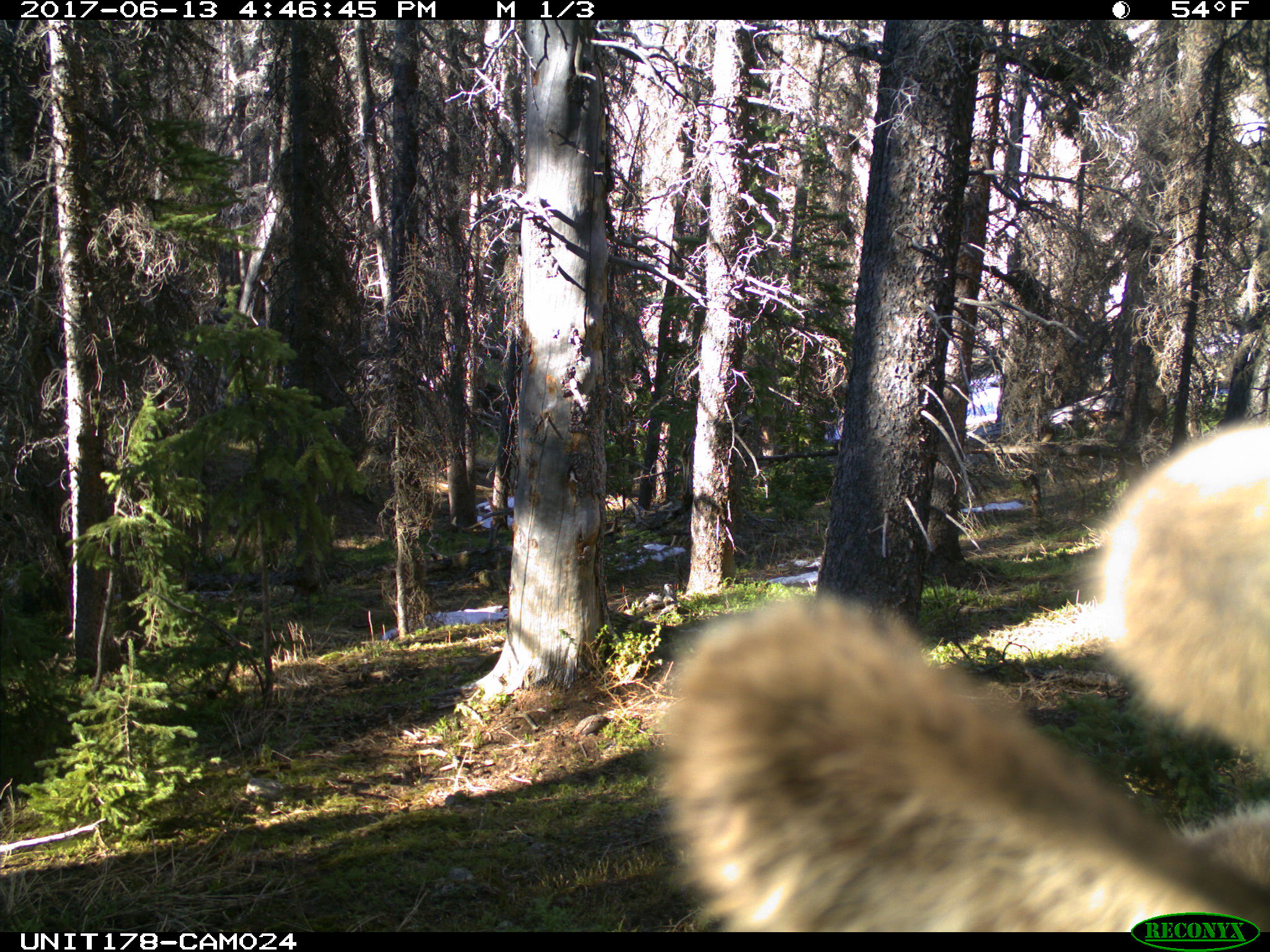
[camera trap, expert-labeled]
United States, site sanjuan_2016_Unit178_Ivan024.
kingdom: Animalia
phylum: Chordata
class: Mammalia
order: Artiodactyla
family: Cervidae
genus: Cervus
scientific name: Cervus elaphus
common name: red deer